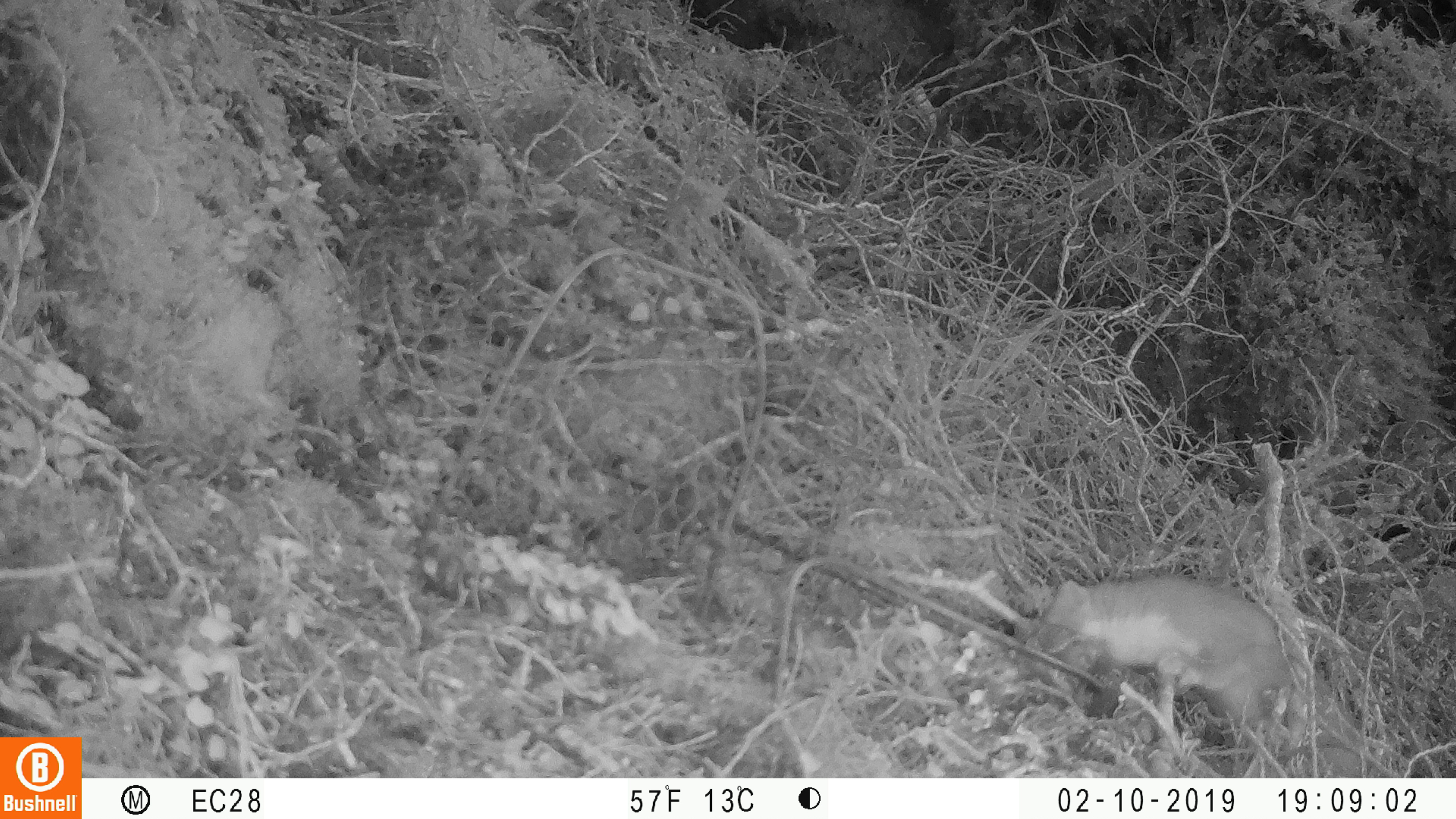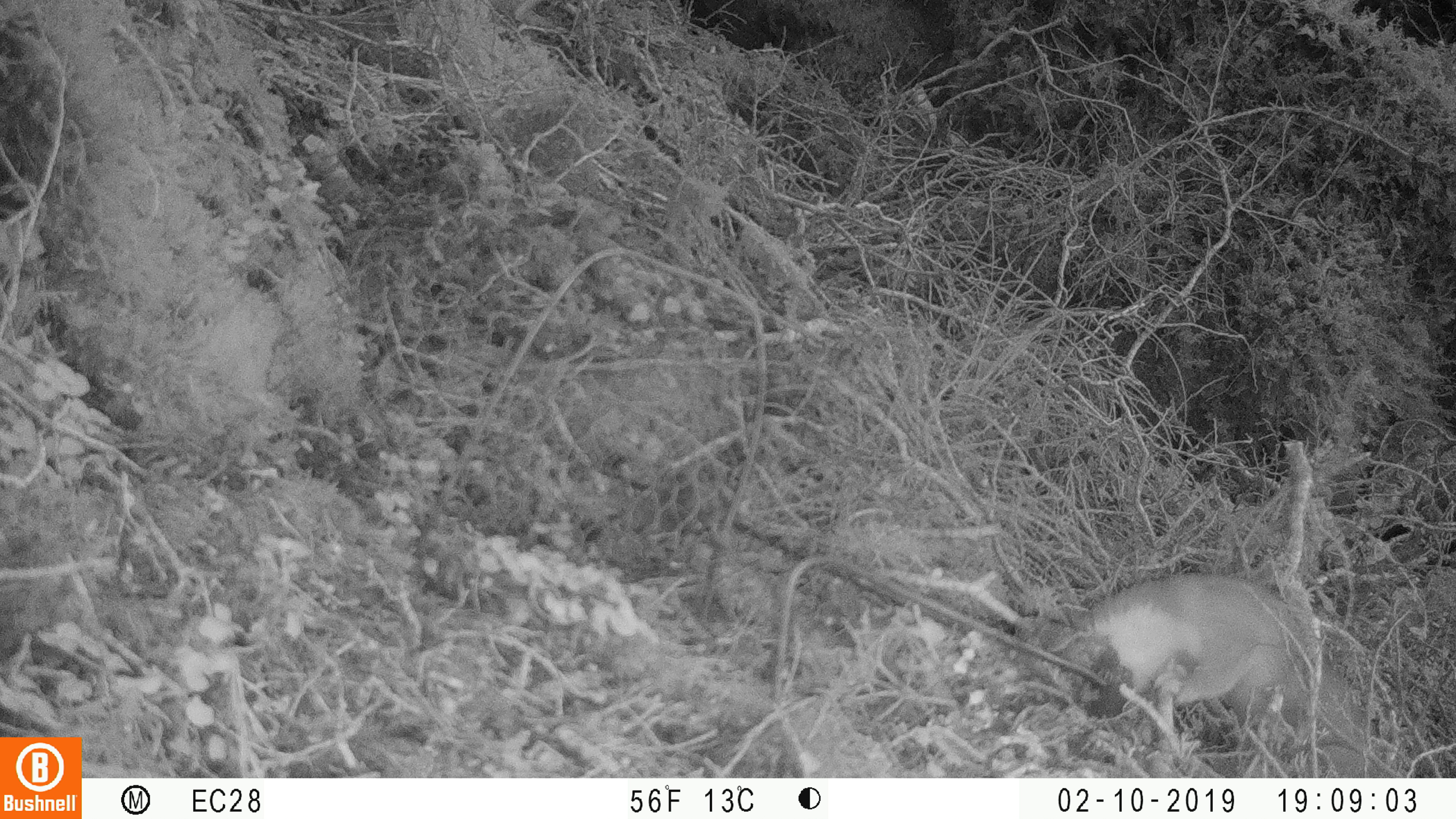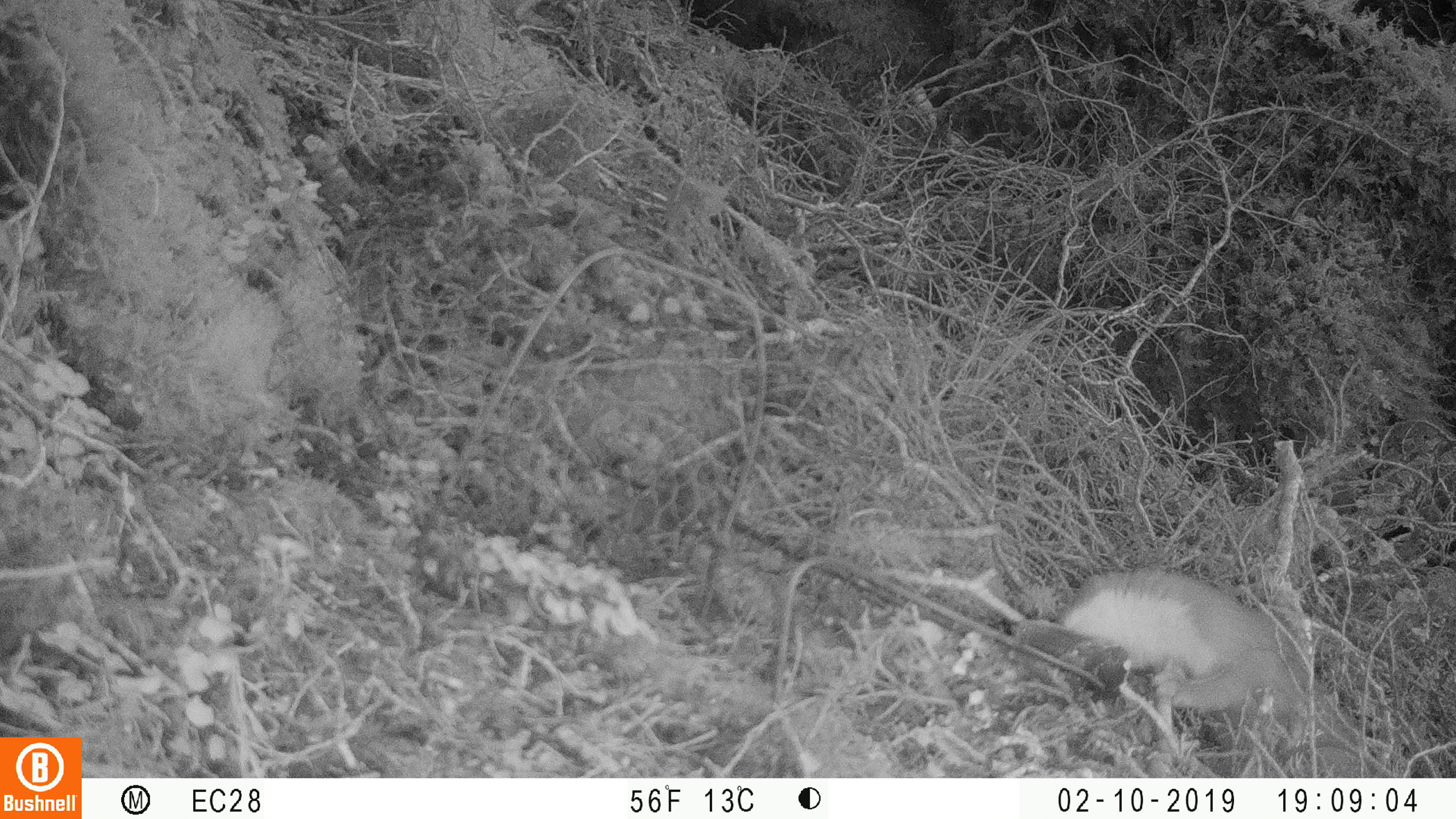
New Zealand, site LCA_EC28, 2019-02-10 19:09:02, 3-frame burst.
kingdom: Animalia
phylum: Chordata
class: Mammalia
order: Carnivora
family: Mustelidae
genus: Mustela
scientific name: Mustela erminea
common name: stoat